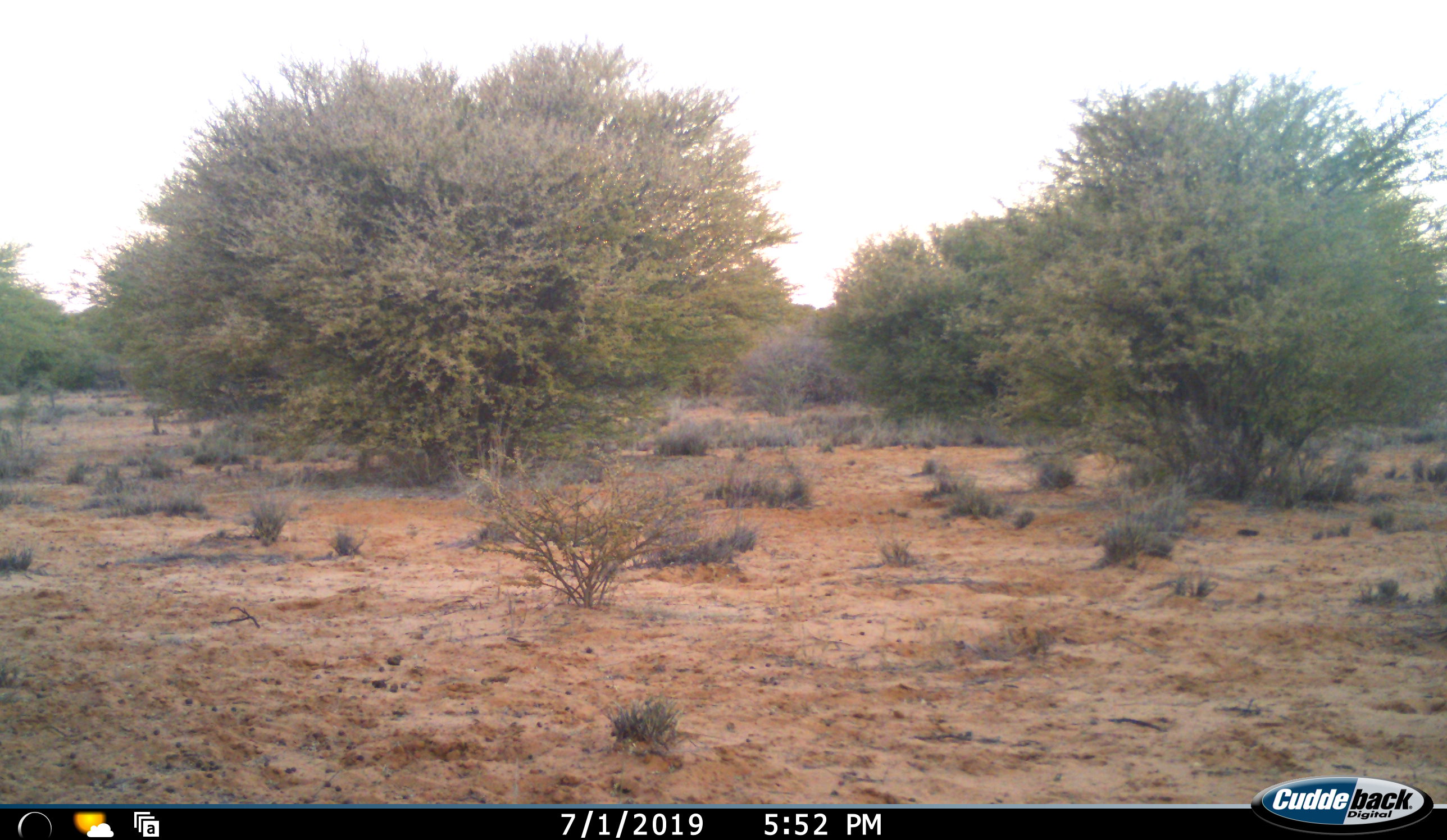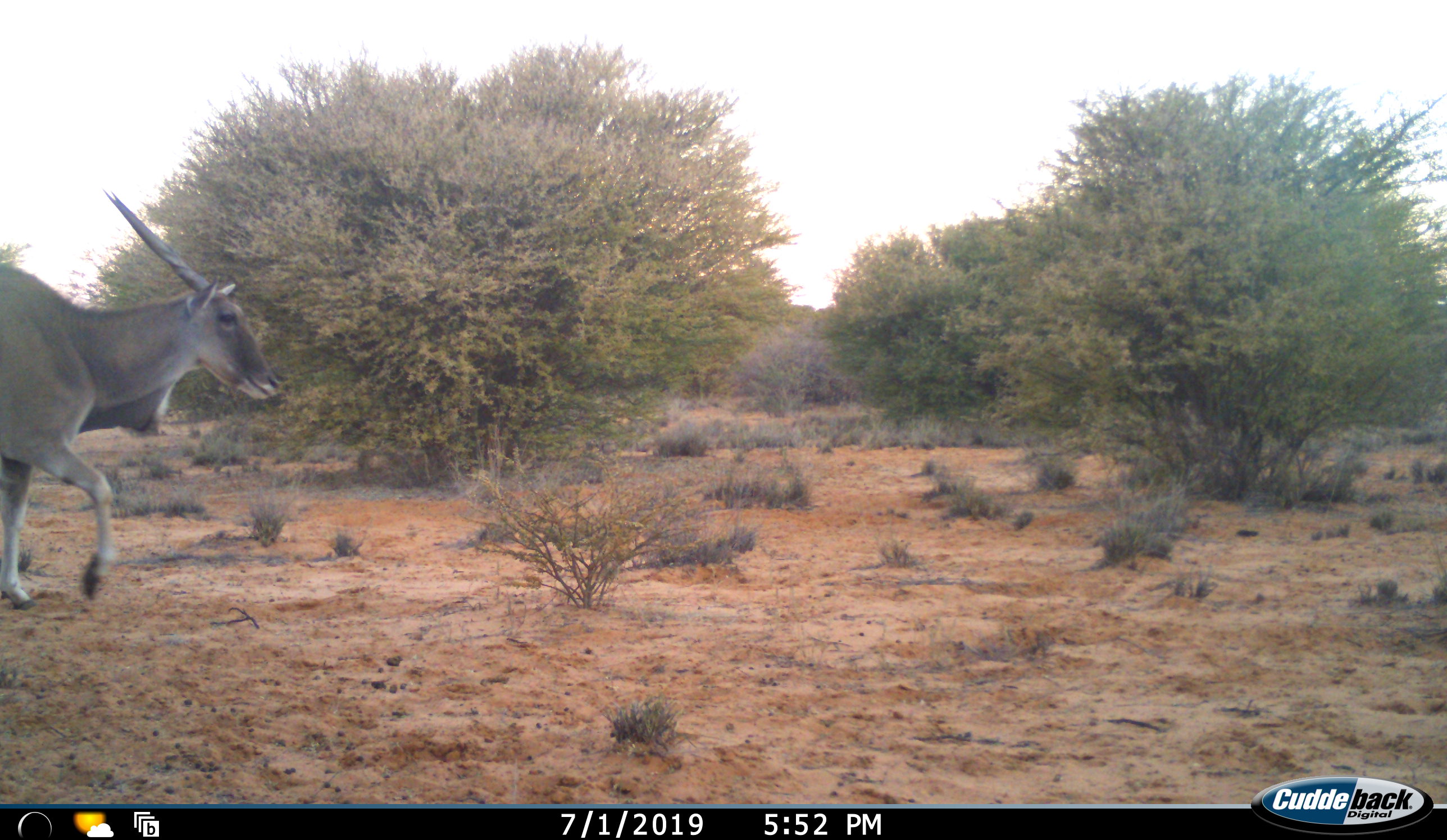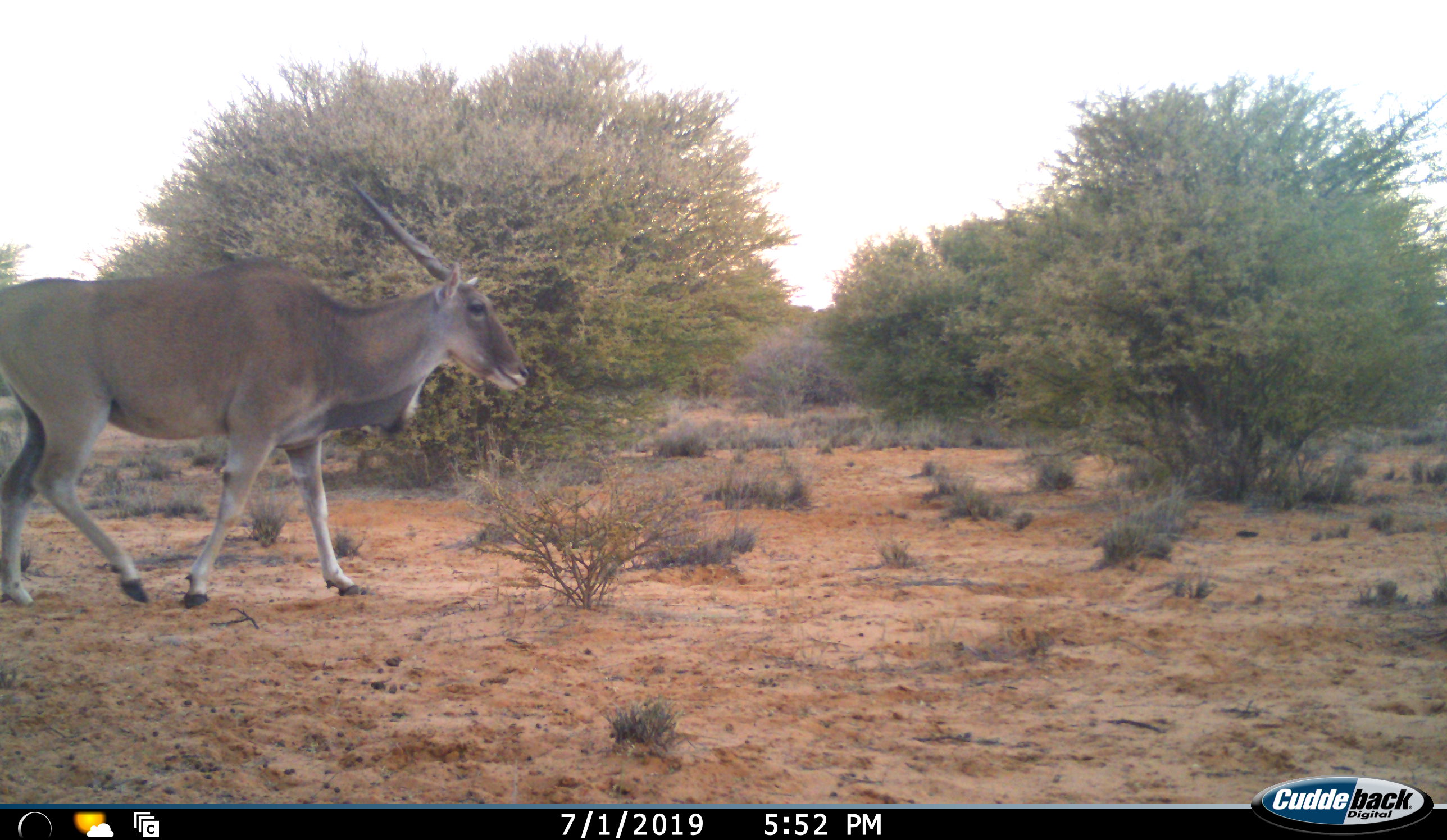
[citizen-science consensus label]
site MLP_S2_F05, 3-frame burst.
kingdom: Animalia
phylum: Chordata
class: Mammalia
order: Artiodactyla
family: Bovidae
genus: Tragelaphus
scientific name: Tragelaphus oryx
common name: eland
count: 1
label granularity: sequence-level